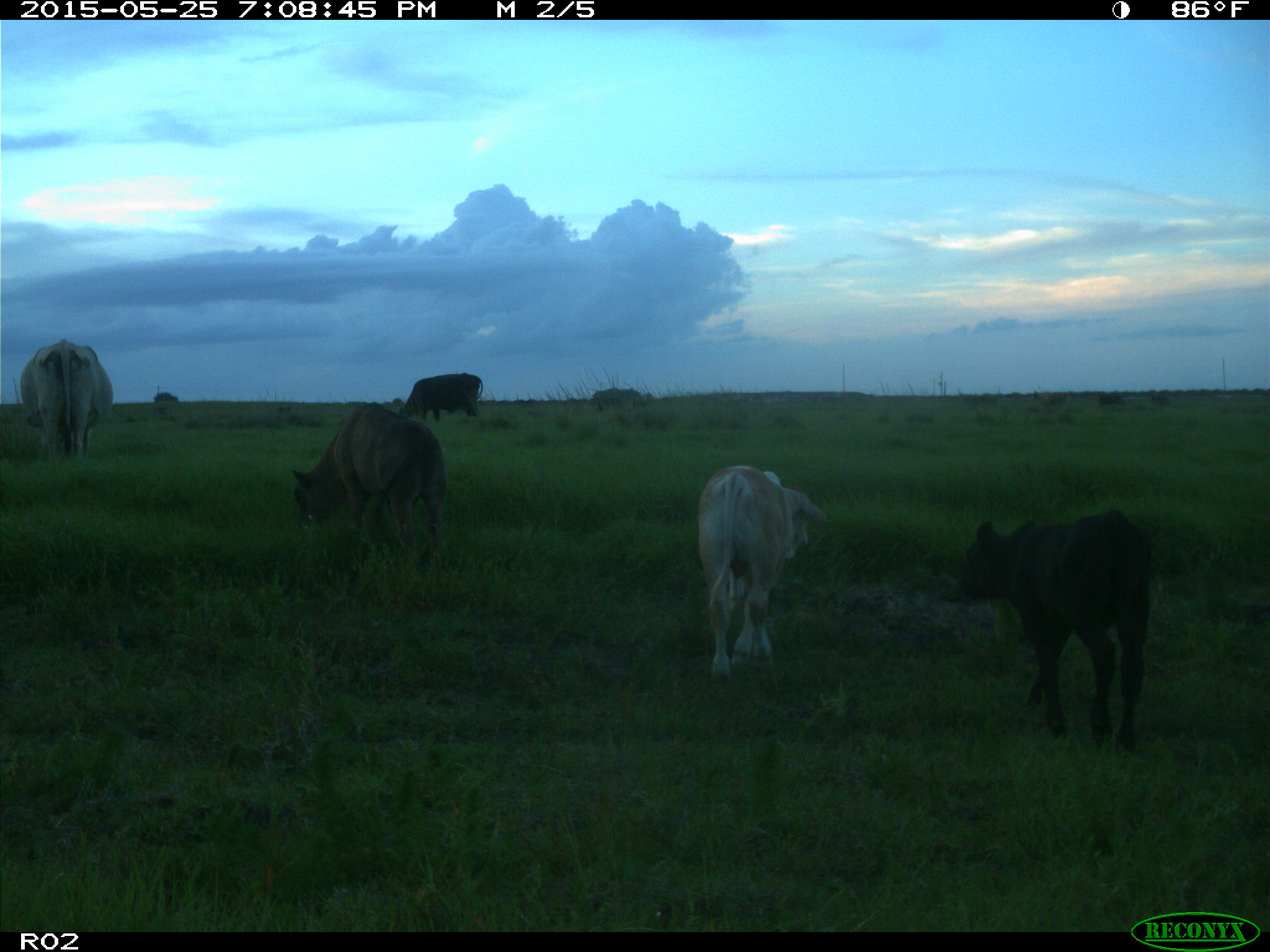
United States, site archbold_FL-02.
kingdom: Animalia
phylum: Chordata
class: Mammalia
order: Artiodactyla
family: Bovidae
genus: Bos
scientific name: Bos taurus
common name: domestic cow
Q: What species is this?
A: Bos taurus (domestic cow).